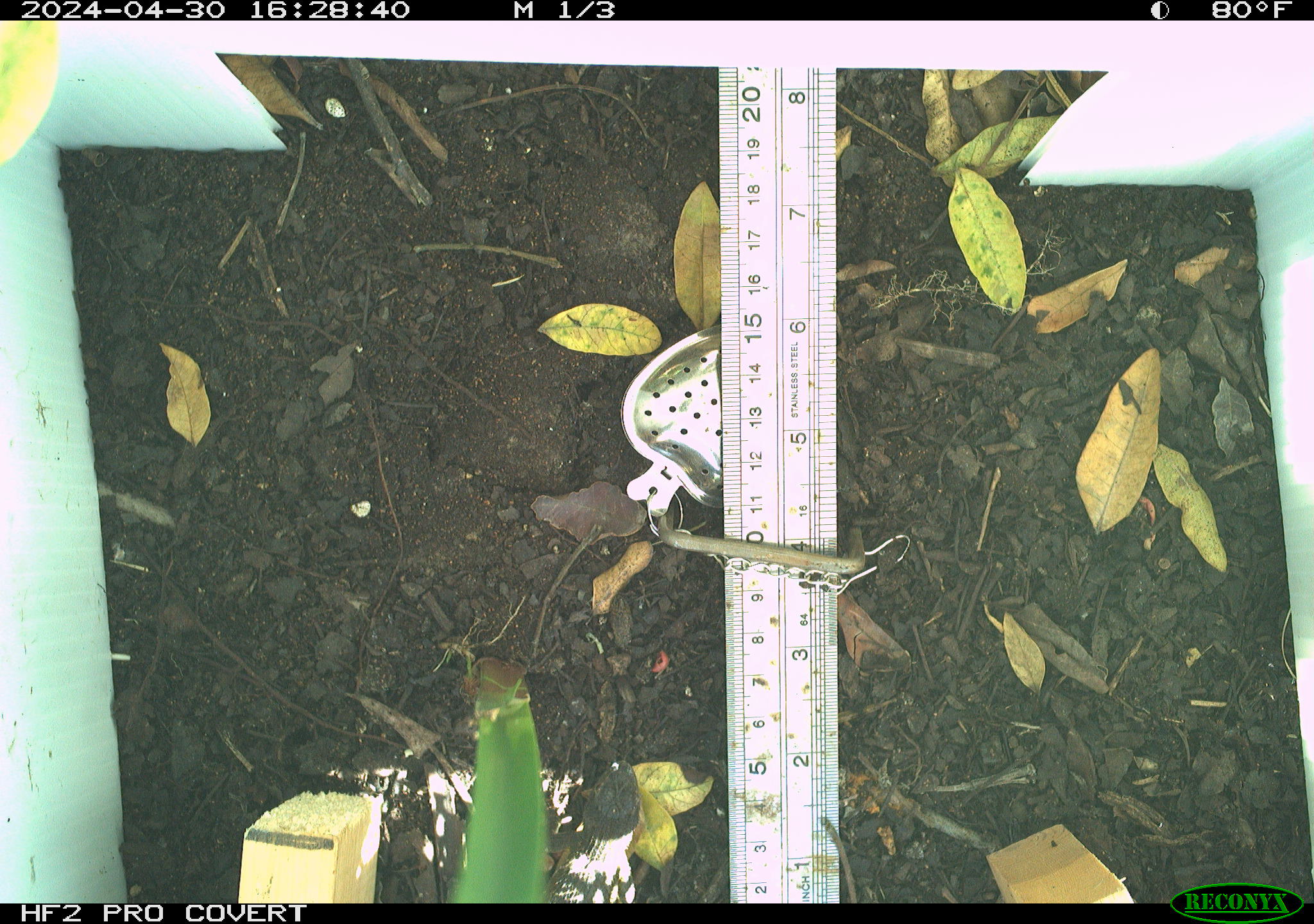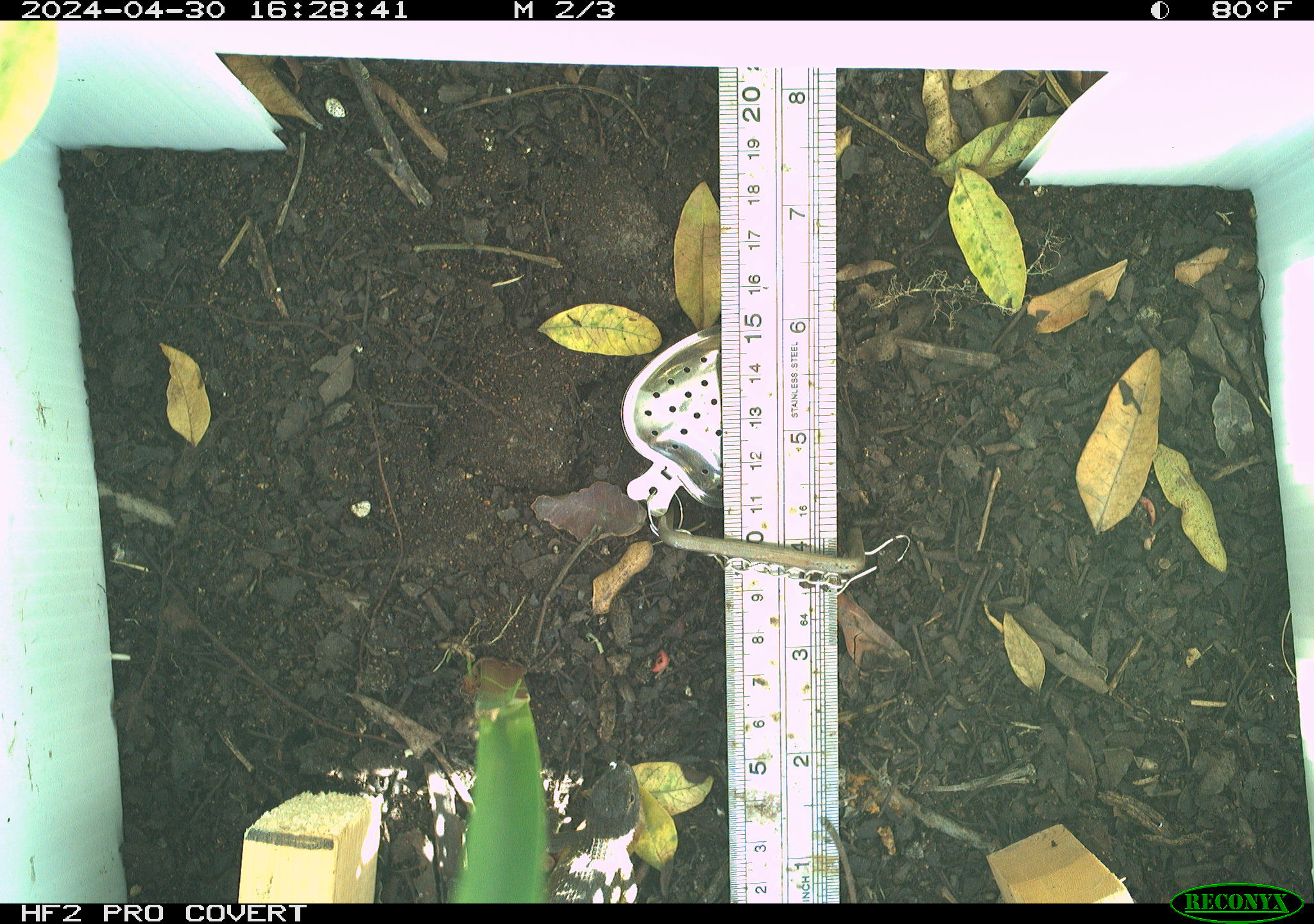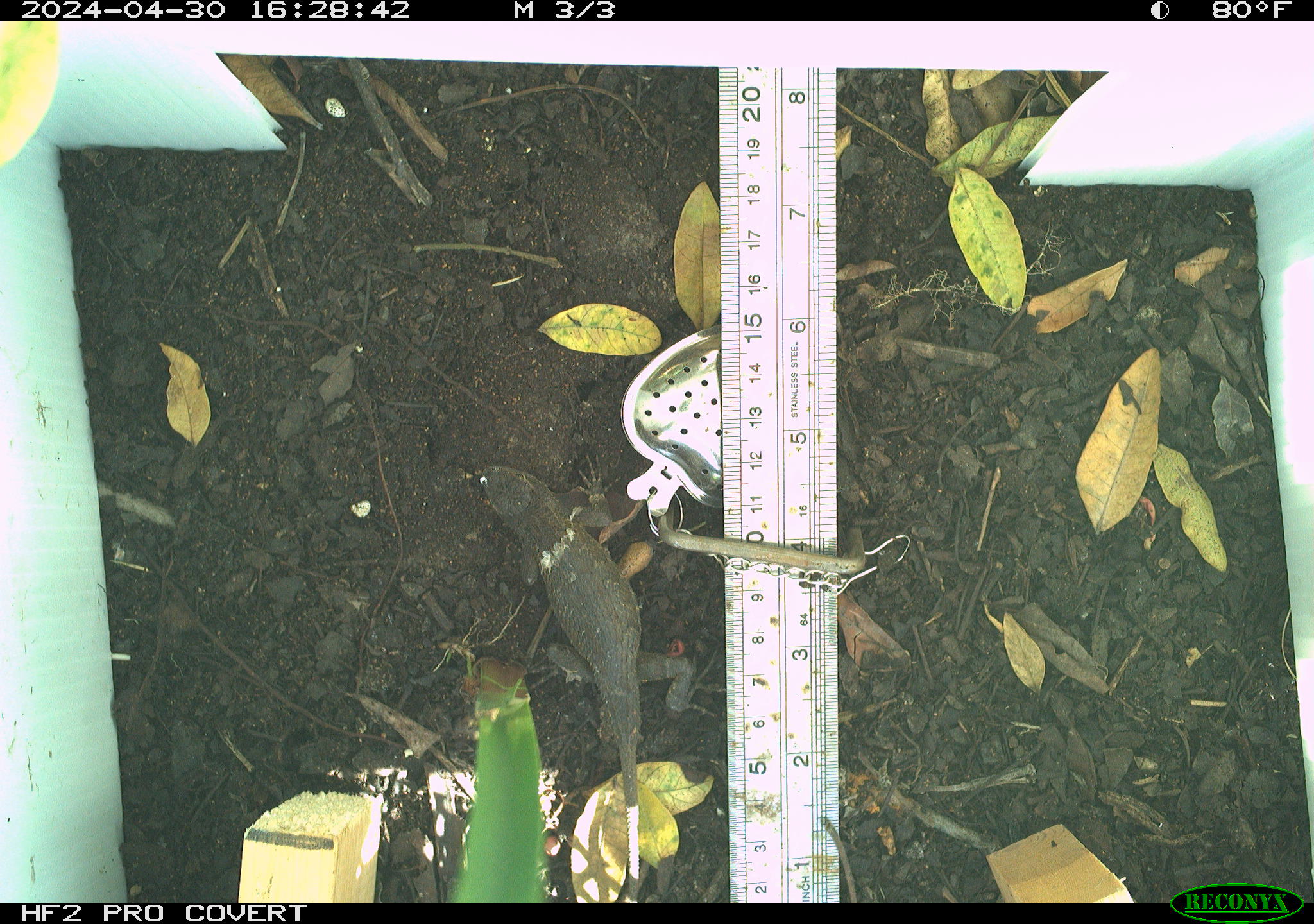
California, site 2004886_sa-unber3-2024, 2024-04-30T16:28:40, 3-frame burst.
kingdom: Animalia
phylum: Chordata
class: Reptilia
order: Squamata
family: Phrynosomatidae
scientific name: Phrynosomatidae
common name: phrynosomatid lizards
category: phrynosomatidae family